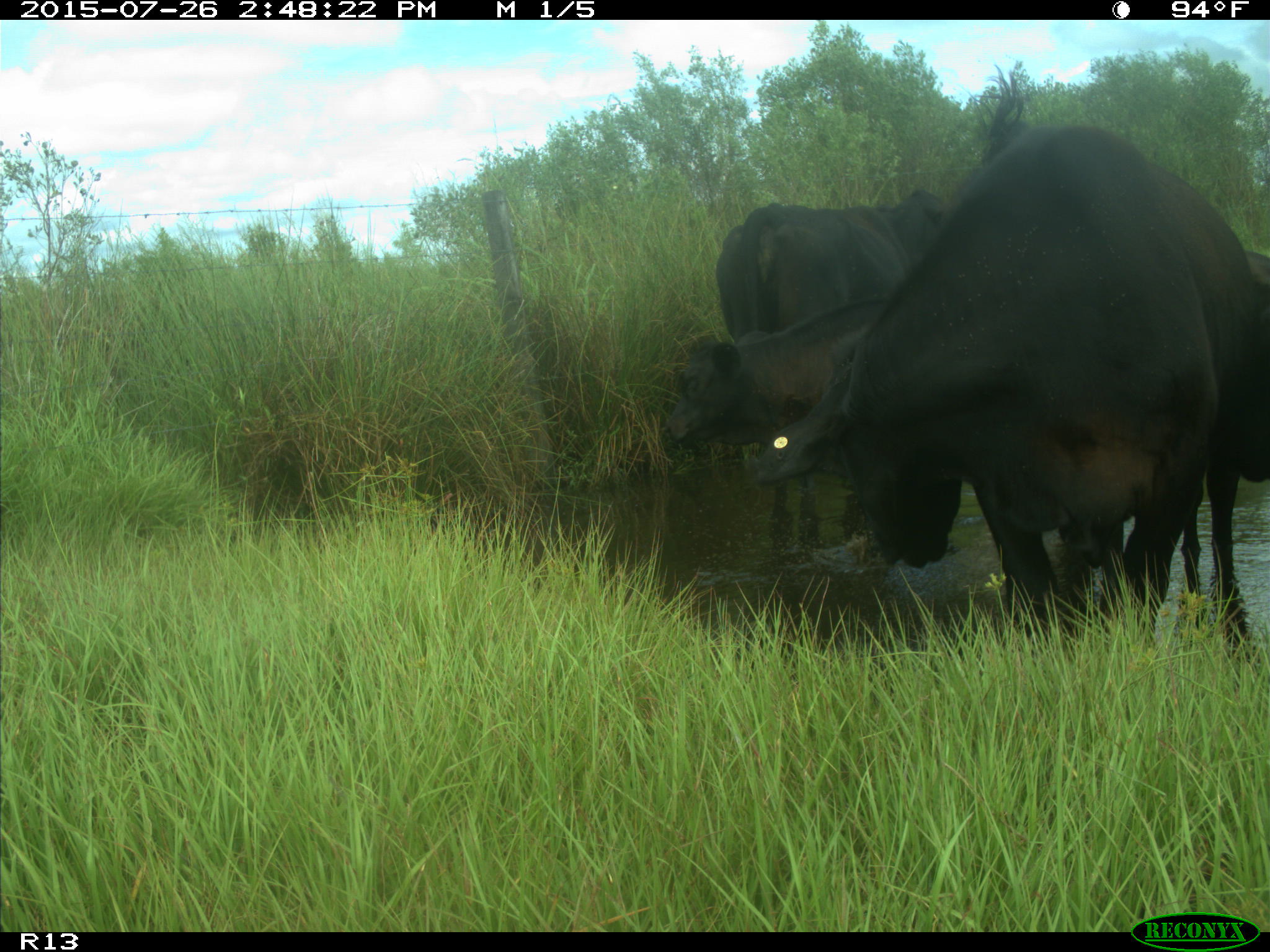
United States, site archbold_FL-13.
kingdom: Animalia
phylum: Chordata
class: Mammalia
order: Artiodactyla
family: Bovidae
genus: Bos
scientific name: Bos taurus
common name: domestic cow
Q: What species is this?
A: Bos taurus (domestic cow).